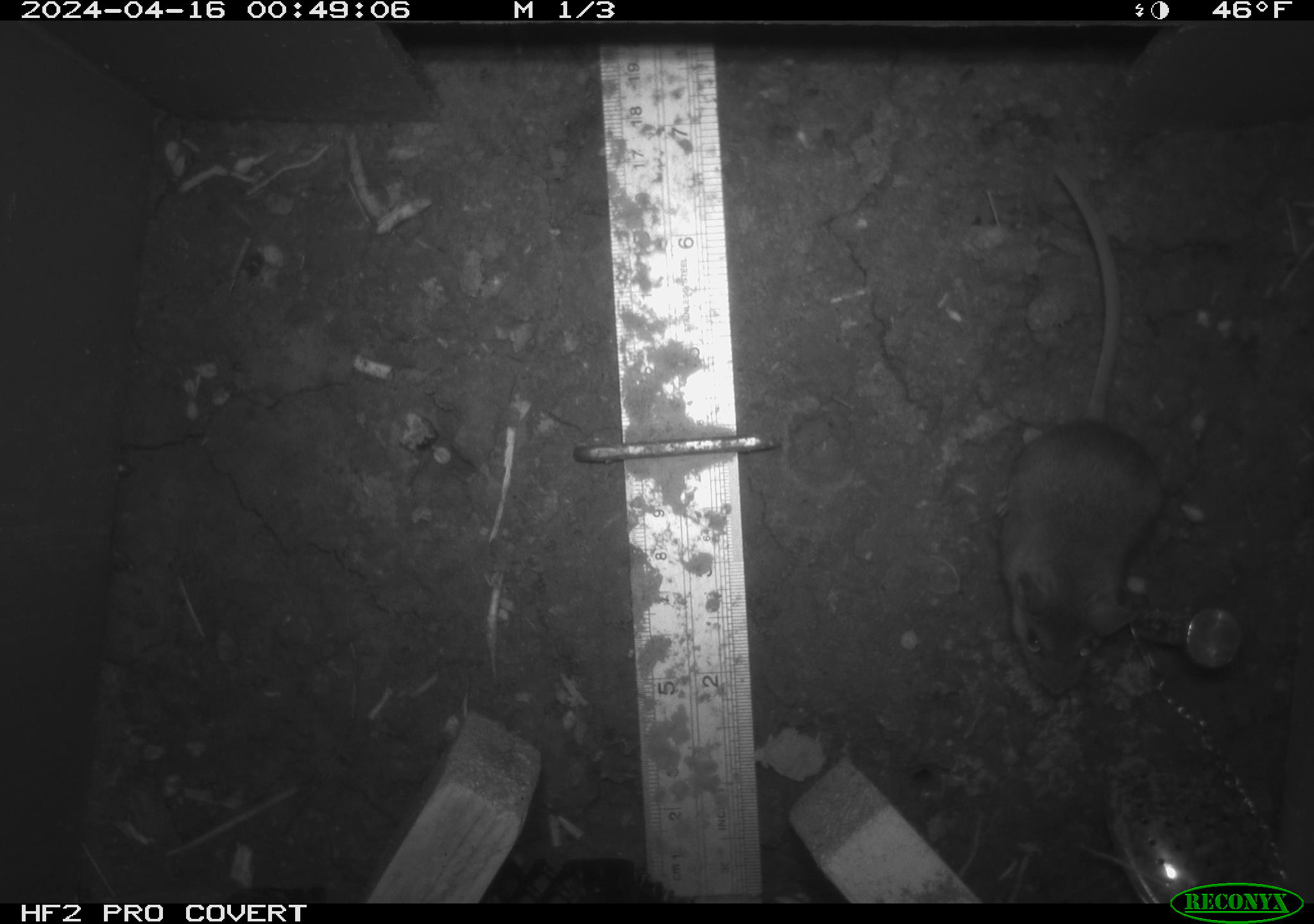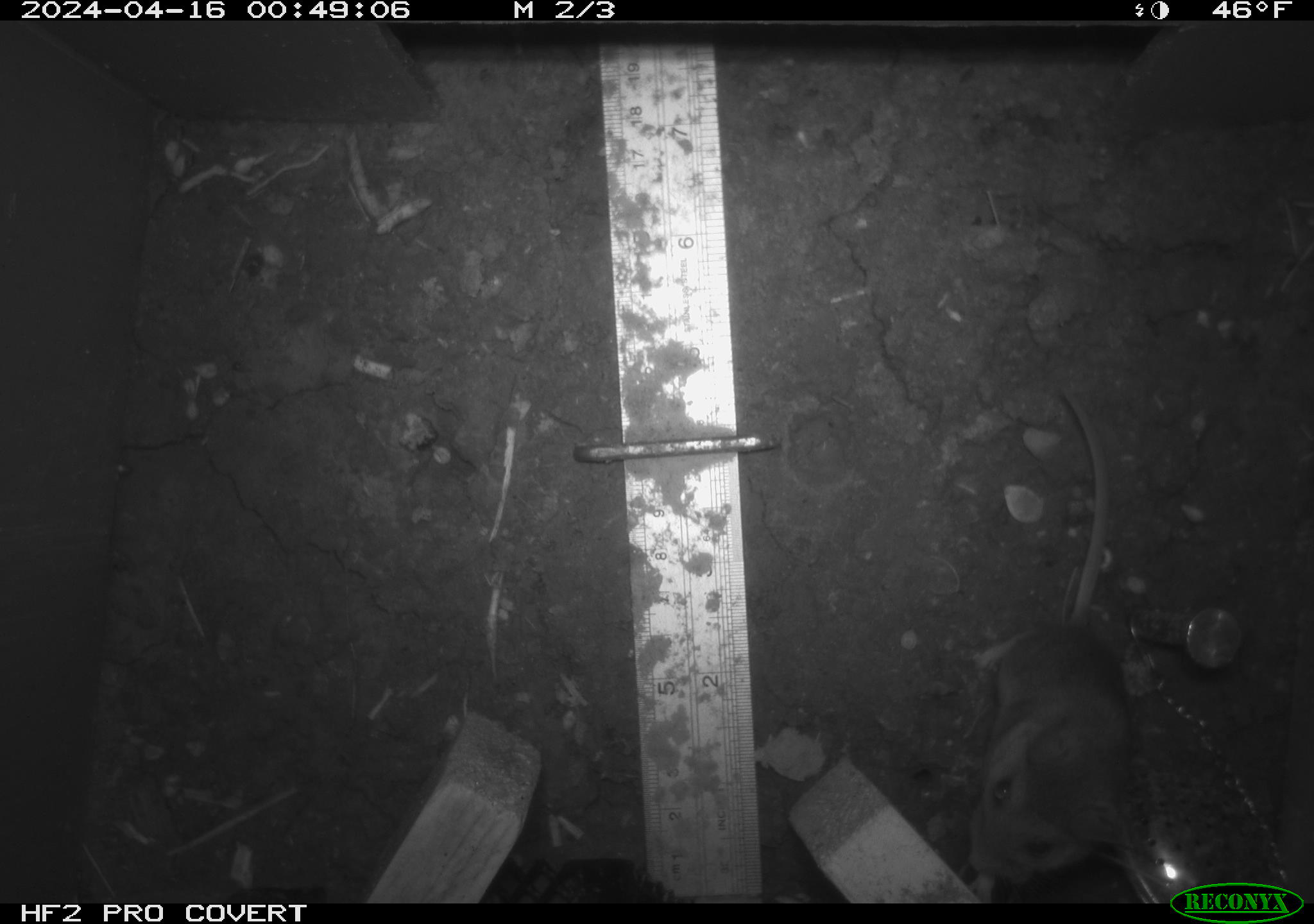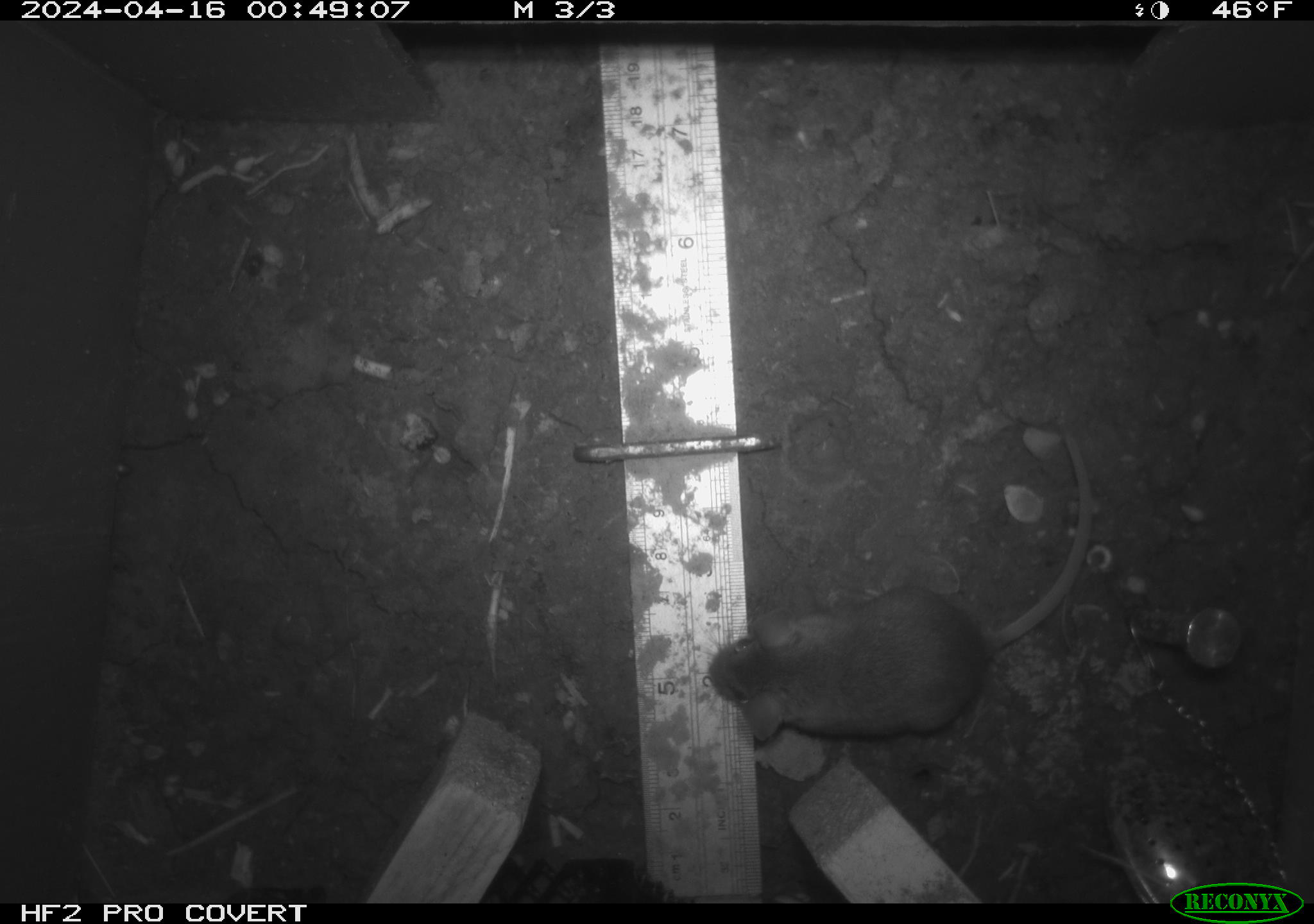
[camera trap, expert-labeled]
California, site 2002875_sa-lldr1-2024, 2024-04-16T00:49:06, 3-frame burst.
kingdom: Animalia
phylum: Chordata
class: Mammalia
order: Rodentia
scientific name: Rodentia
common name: mouse species